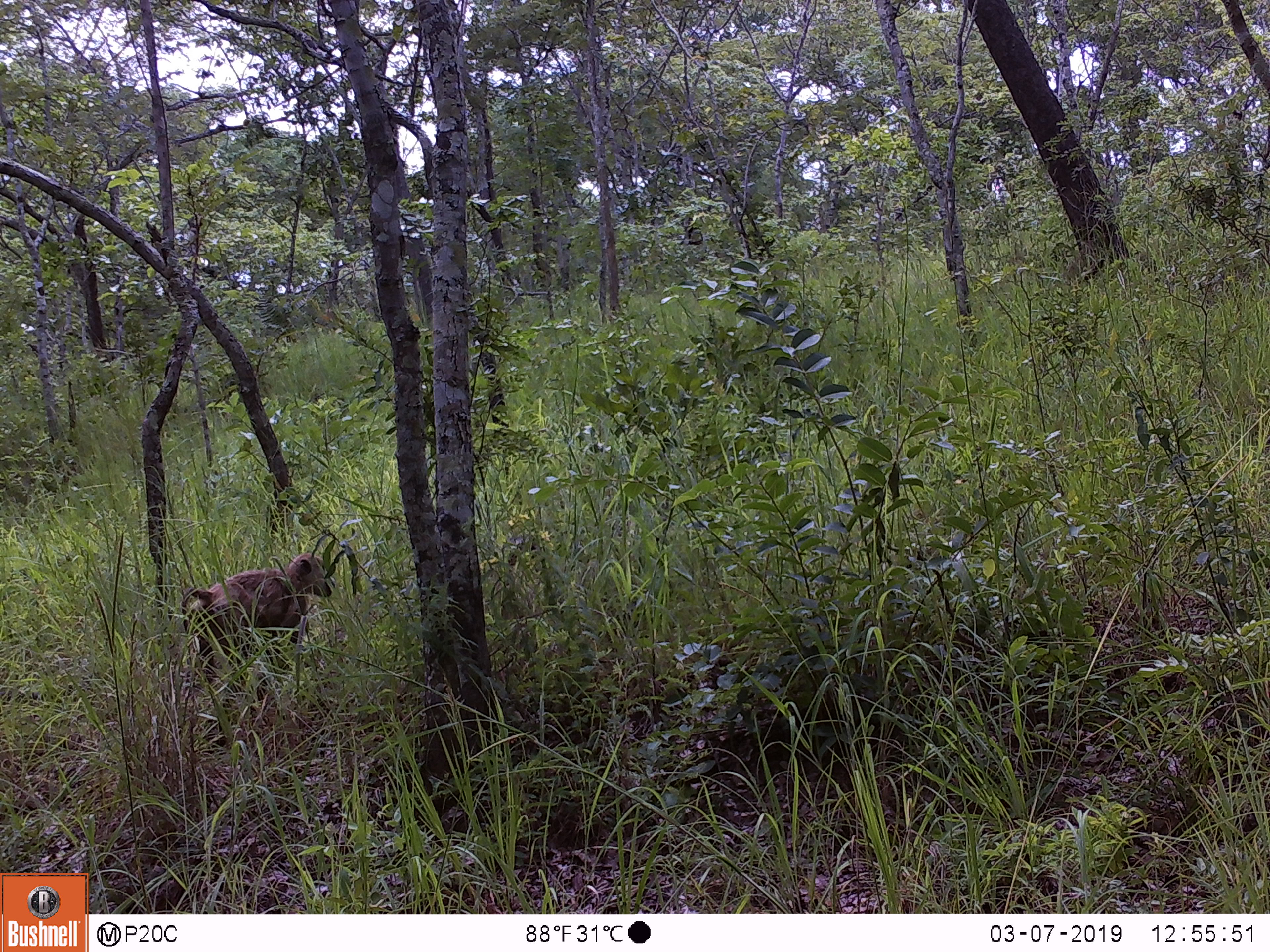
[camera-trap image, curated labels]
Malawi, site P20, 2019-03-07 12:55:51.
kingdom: Animalia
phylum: Chordata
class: Mammalia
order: Primates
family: Cercopithecidae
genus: Papio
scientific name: Papio cynocephalus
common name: yellow baboon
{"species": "yellow baboon (Papio cynocephalus)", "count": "1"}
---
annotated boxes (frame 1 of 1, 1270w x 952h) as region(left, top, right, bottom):
yellow baboon: region(174, 548, 340, 746)